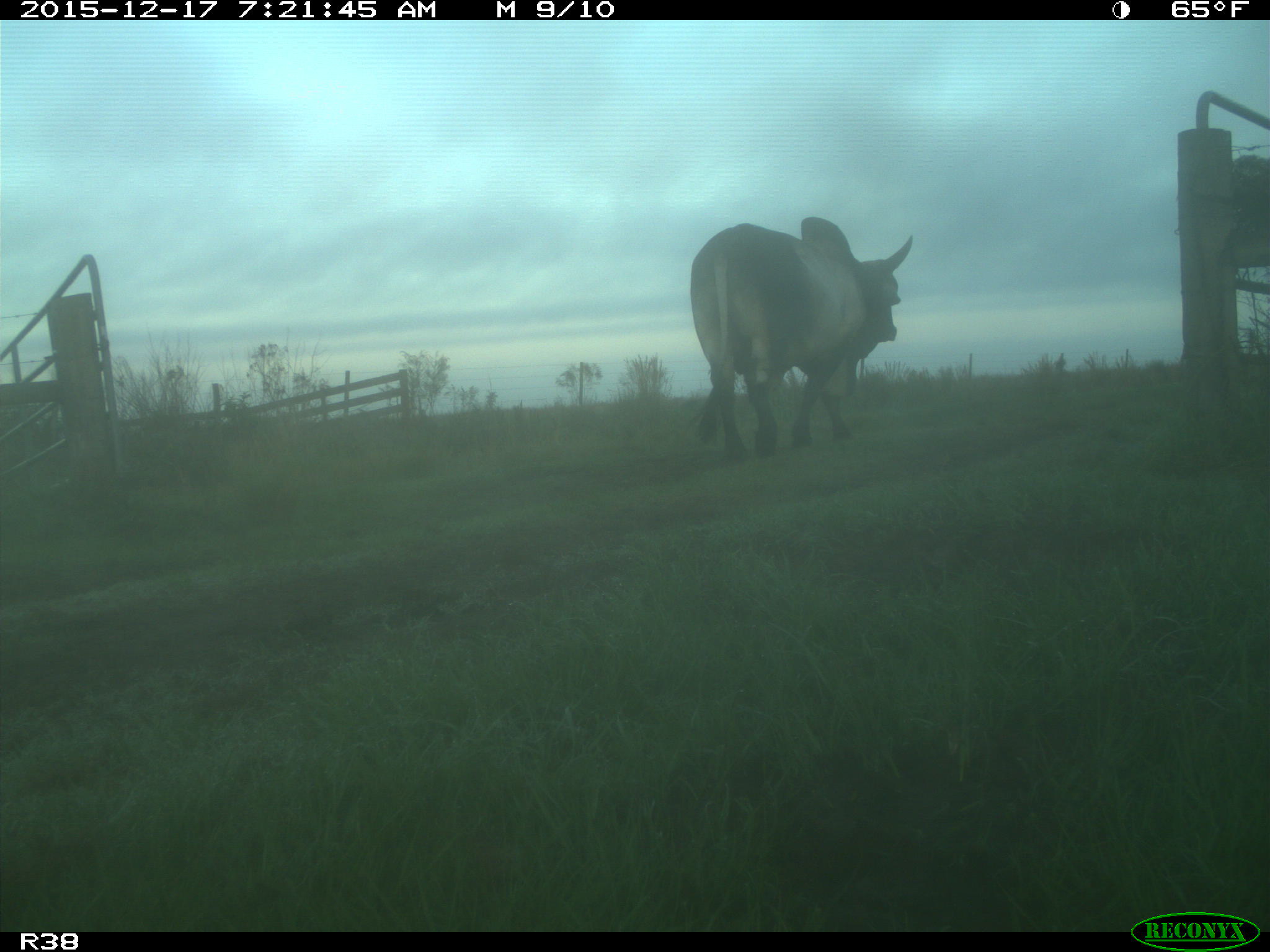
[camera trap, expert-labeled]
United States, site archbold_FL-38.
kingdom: Animalia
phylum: Chordata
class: Mammalia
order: Artiodactyla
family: Bovidae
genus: Bos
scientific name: Bos taurus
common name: domestic cow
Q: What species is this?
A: Bos taurus (domestic cow).